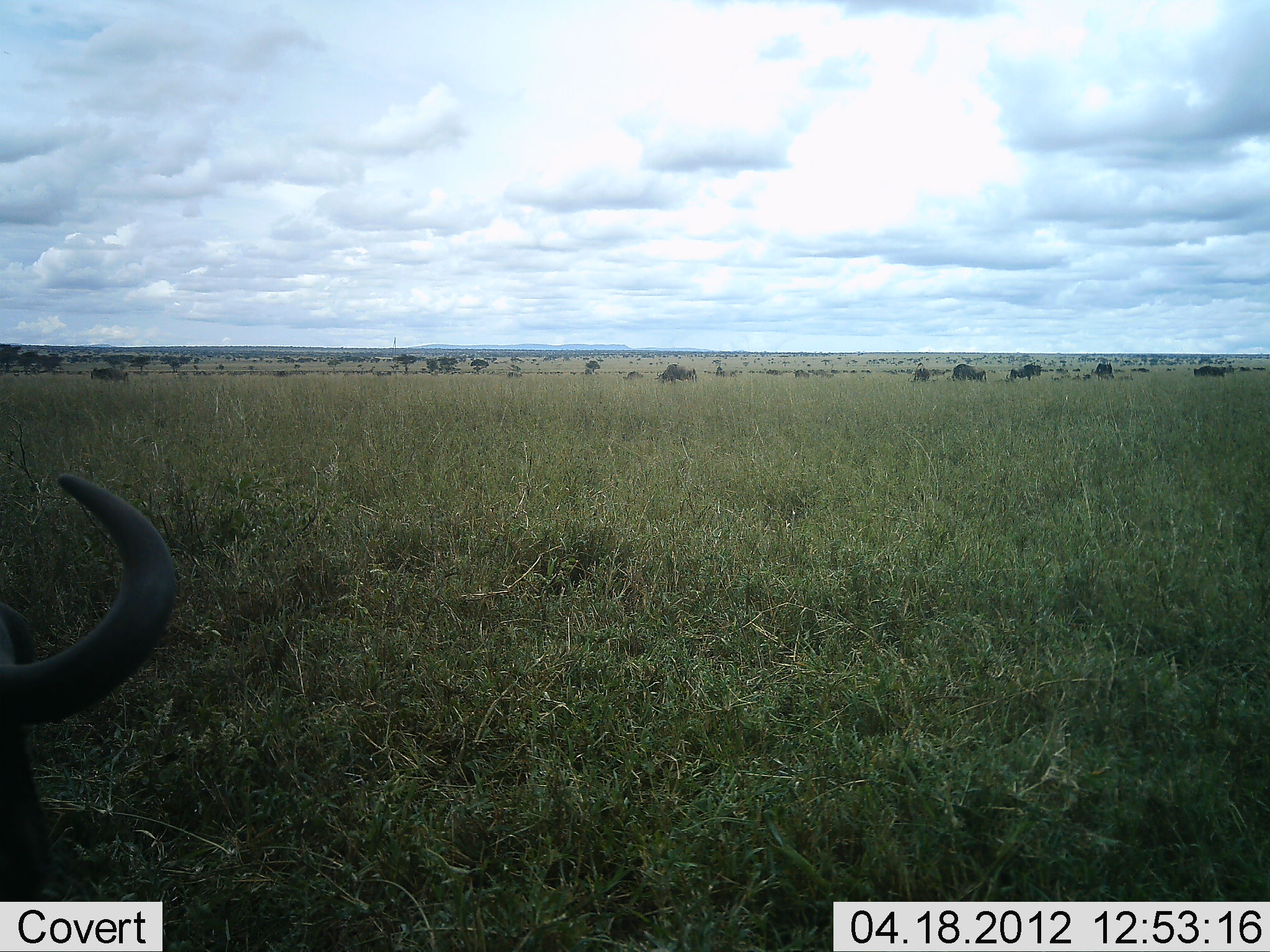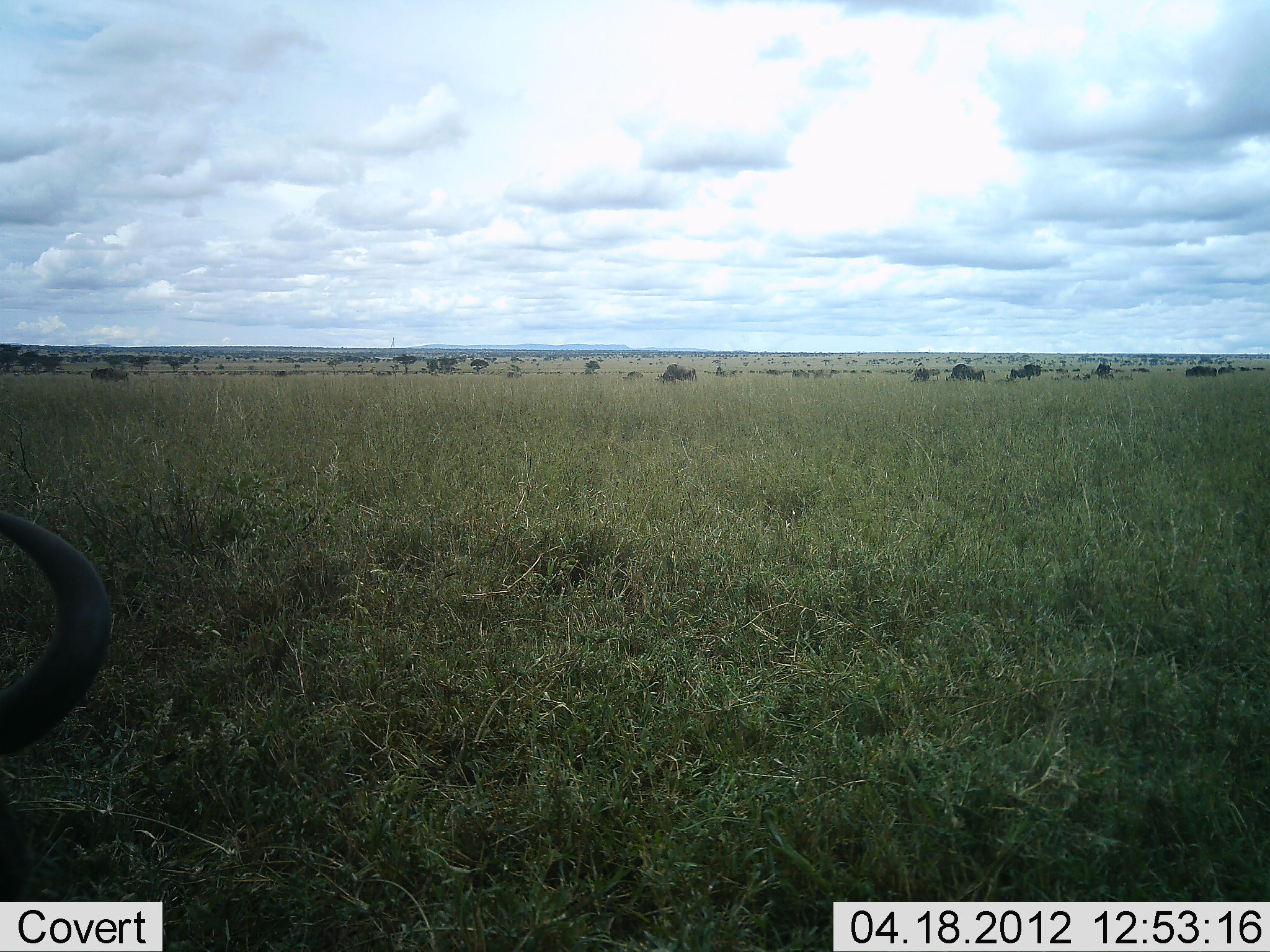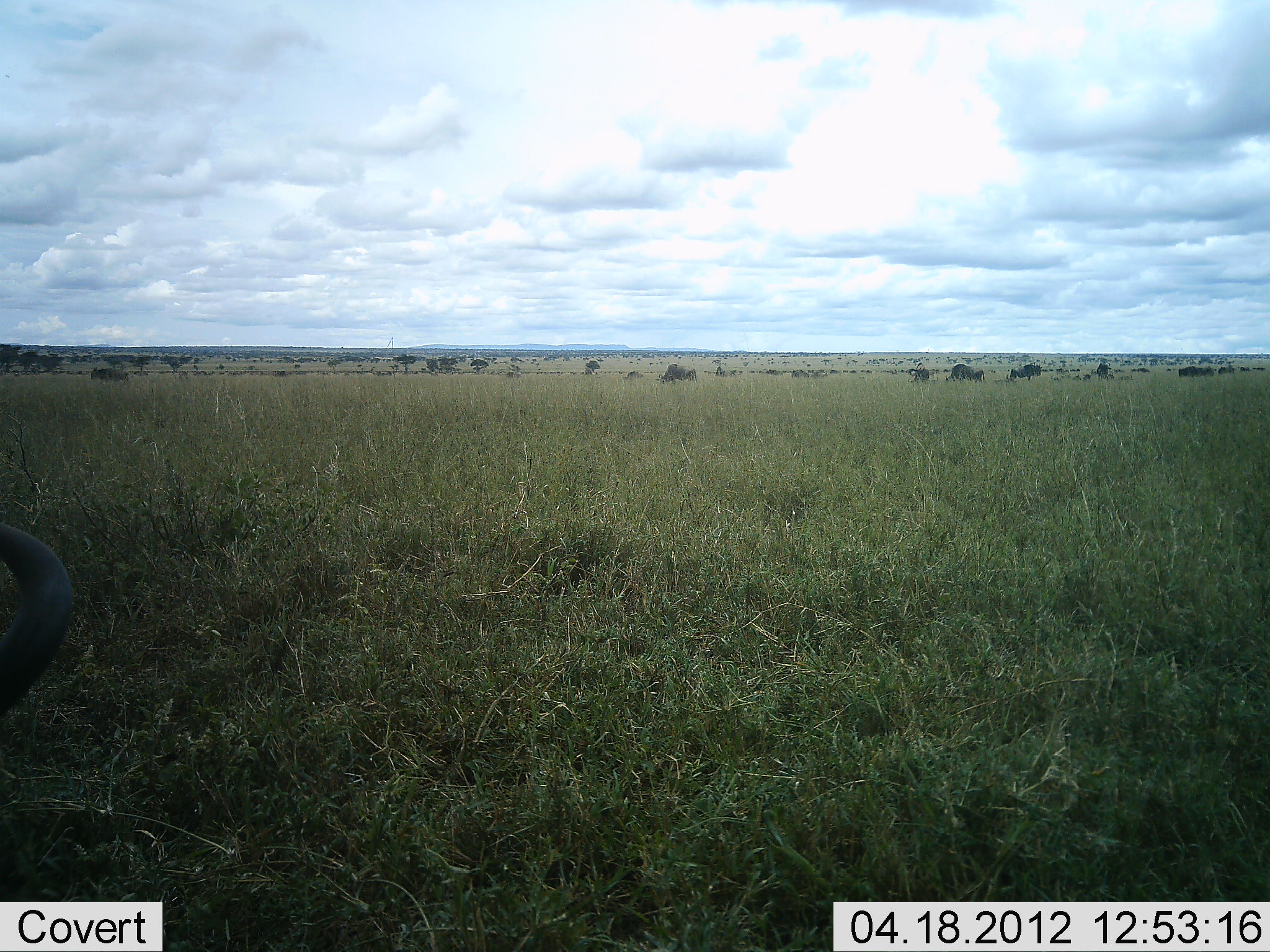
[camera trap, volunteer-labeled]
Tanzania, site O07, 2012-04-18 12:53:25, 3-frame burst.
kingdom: Animalia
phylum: Chordata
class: Mammalia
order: Artiodactyla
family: Bovidae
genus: Connochaetes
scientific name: Connochaetes taurinus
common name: blue wildebeest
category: wildebeest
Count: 1.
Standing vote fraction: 29%.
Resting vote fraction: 57%.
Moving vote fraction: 14%.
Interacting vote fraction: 0%.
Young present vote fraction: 0%.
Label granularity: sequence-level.